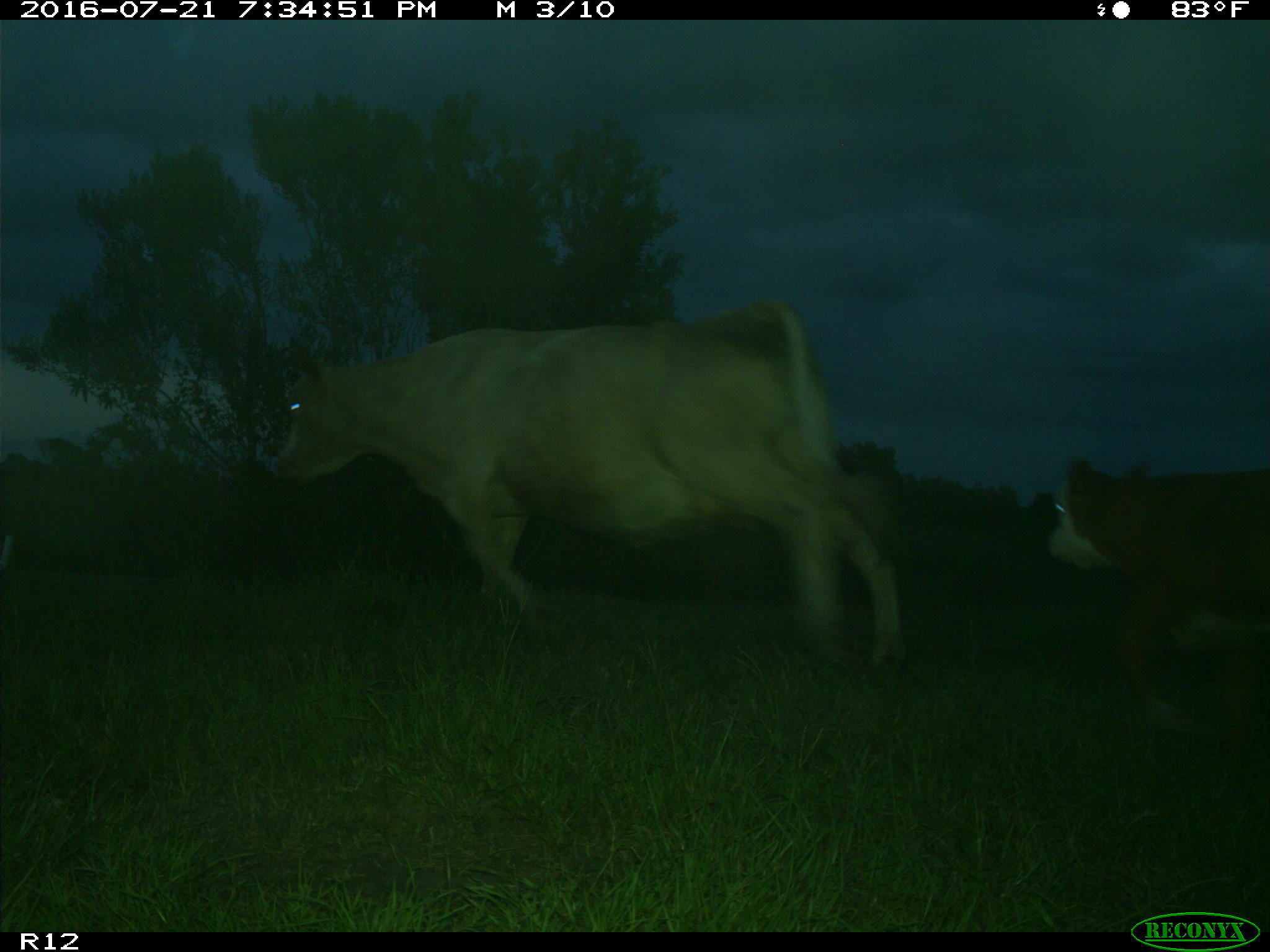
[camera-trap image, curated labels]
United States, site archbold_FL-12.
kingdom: Animalia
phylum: Chordata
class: Mammalia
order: Artiodactyla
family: Bovidae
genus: Bos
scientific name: Bos taurus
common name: domestic cow